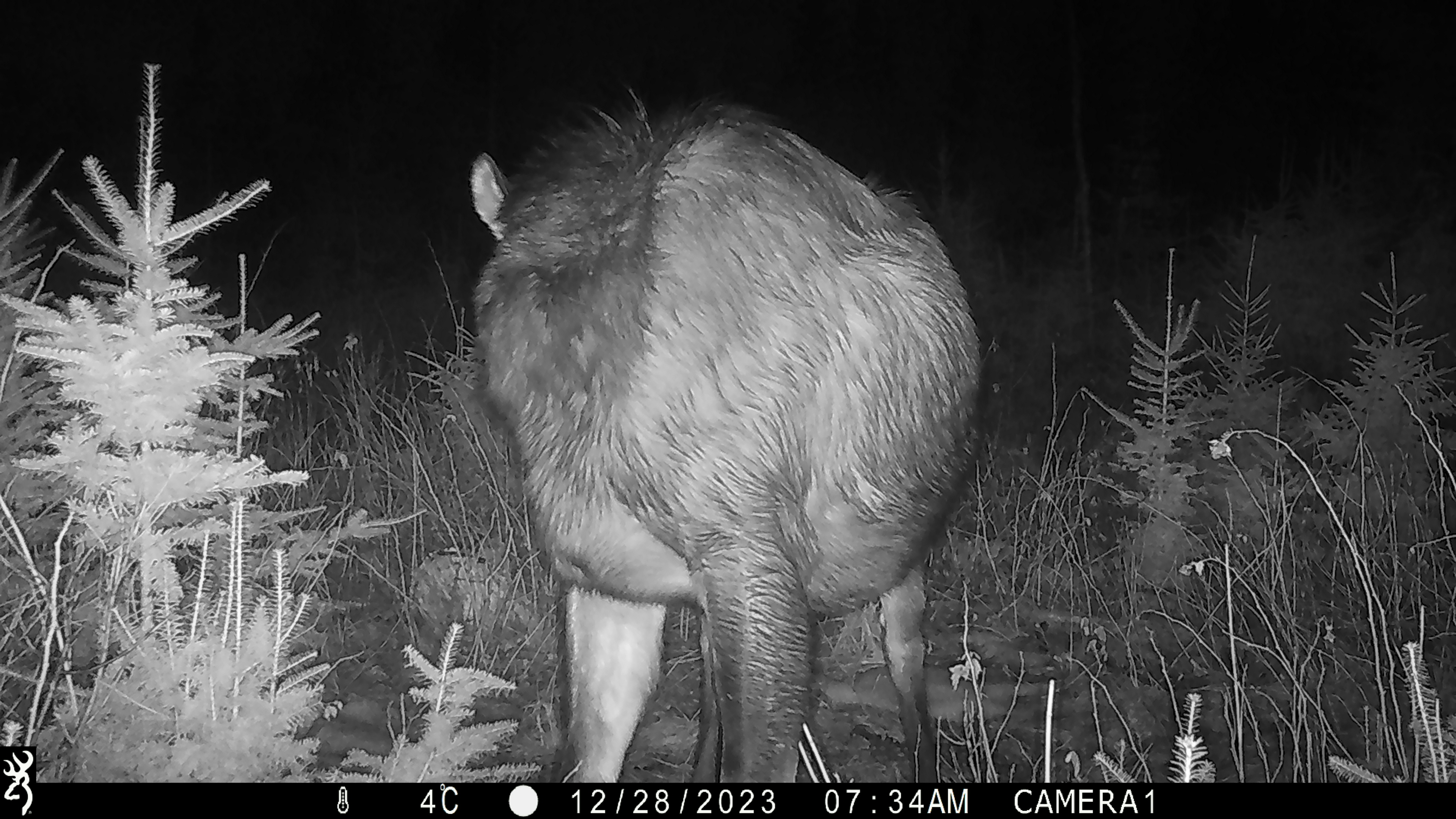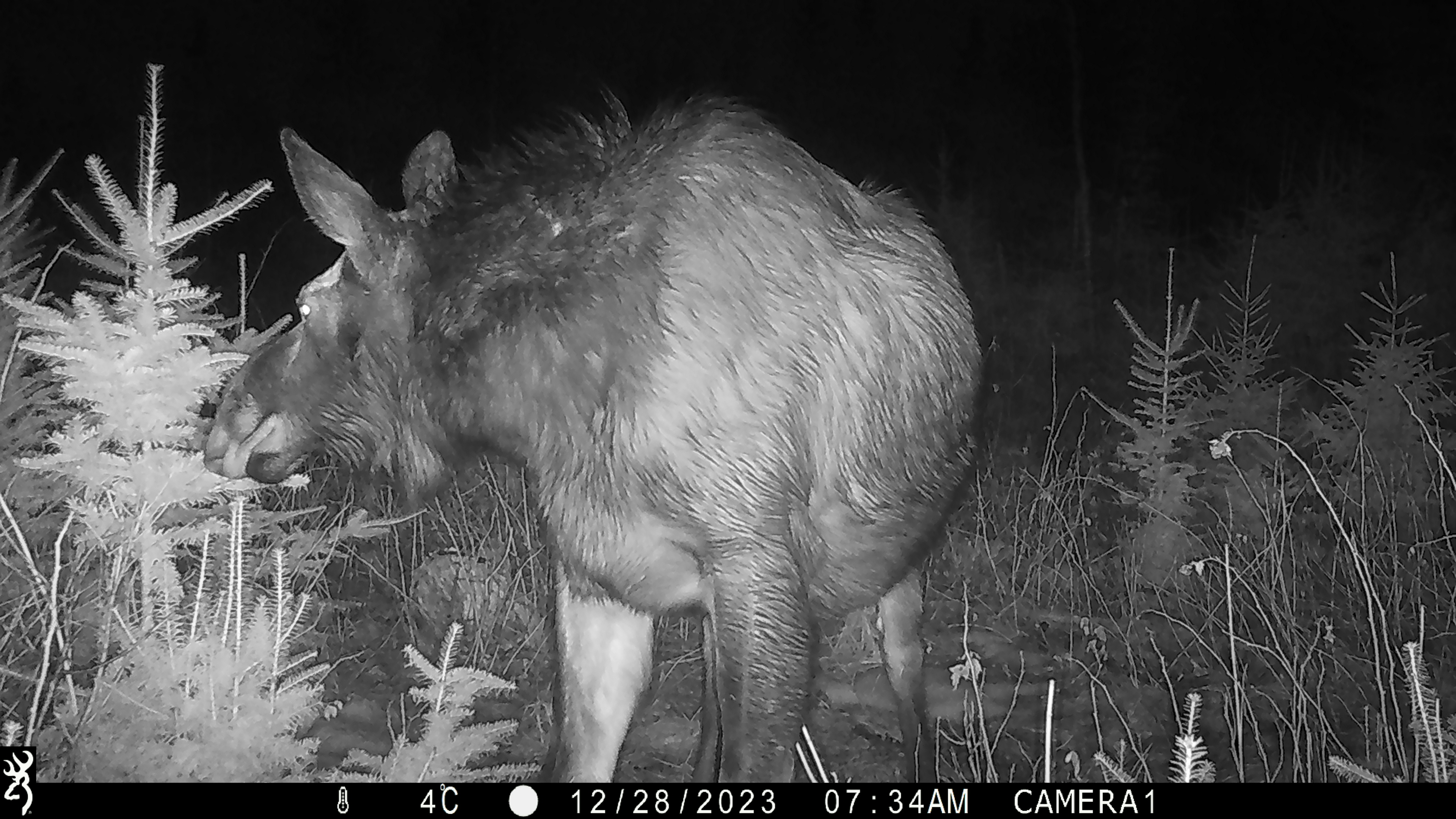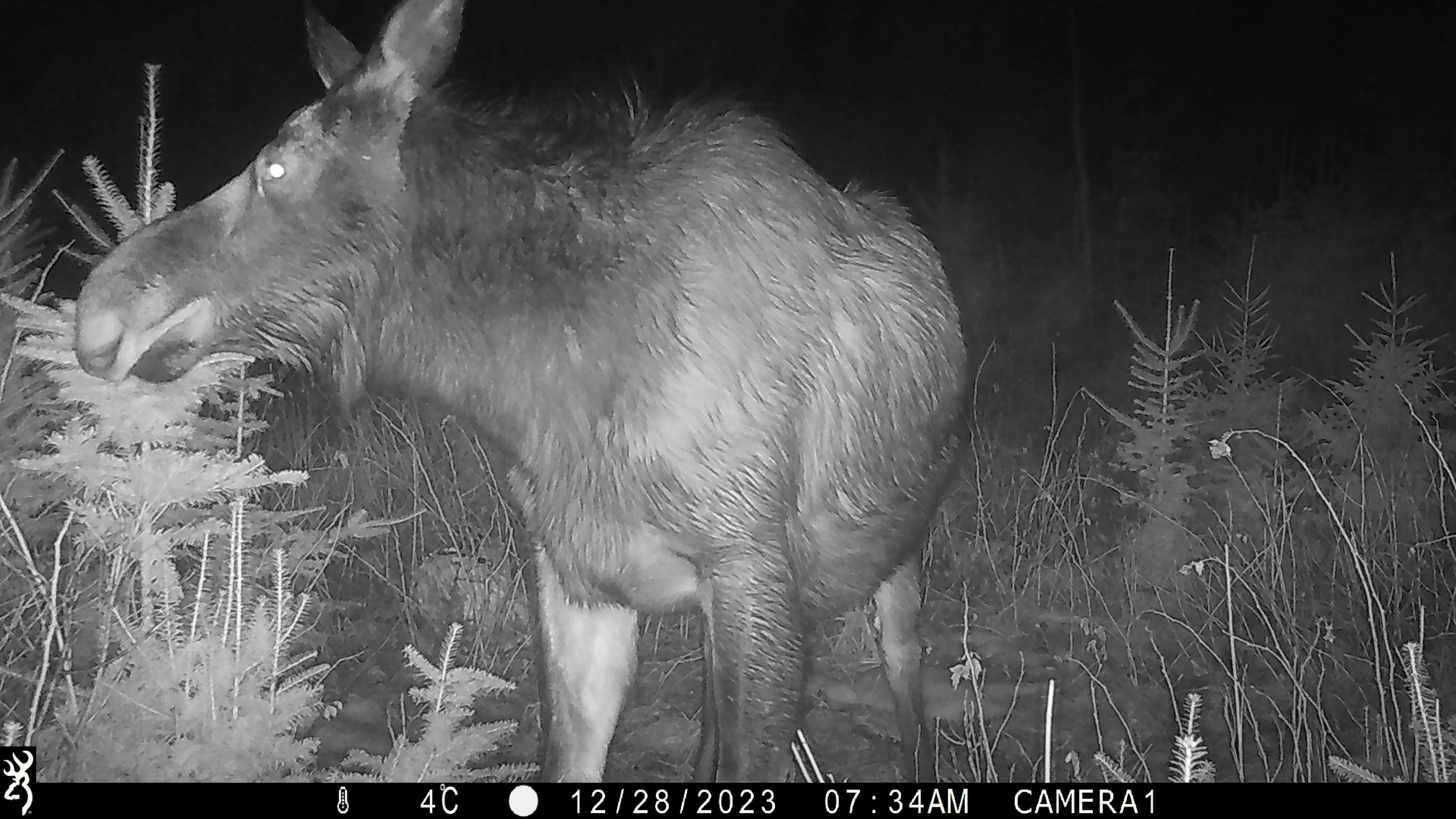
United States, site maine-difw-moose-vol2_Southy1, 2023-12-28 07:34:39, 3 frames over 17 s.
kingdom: Animalia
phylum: Chordata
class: Mammalia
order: Artiodactyla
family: Cervidae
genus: Alces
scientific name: Alces alces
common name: moose